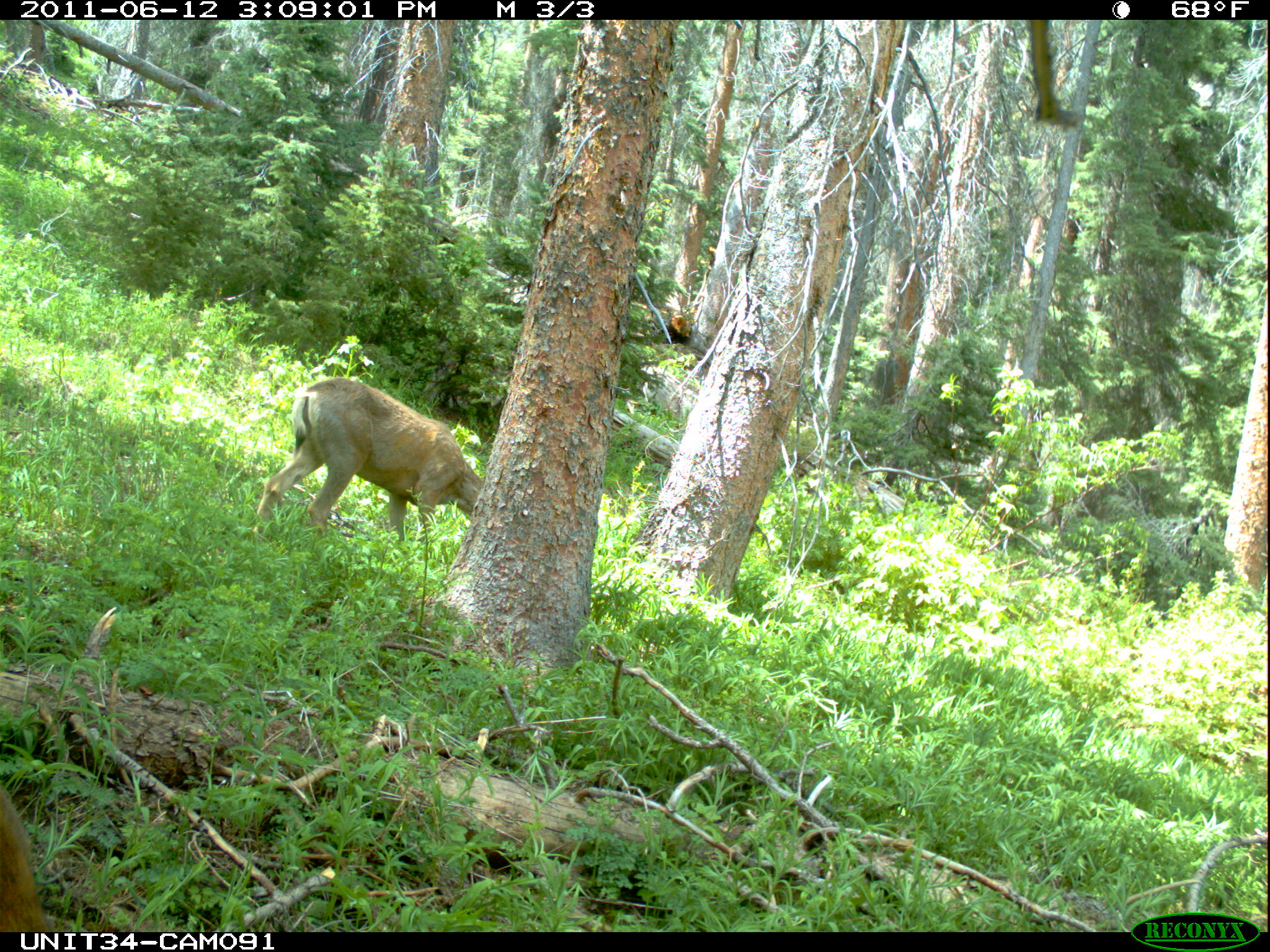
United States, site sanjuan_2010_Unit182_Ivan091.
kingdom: Animalia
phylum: Chordata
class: Mammalia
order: Artiodactyla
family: Cervidae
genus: Odocoileus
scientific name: Odocoileus hemionus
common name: mule deer